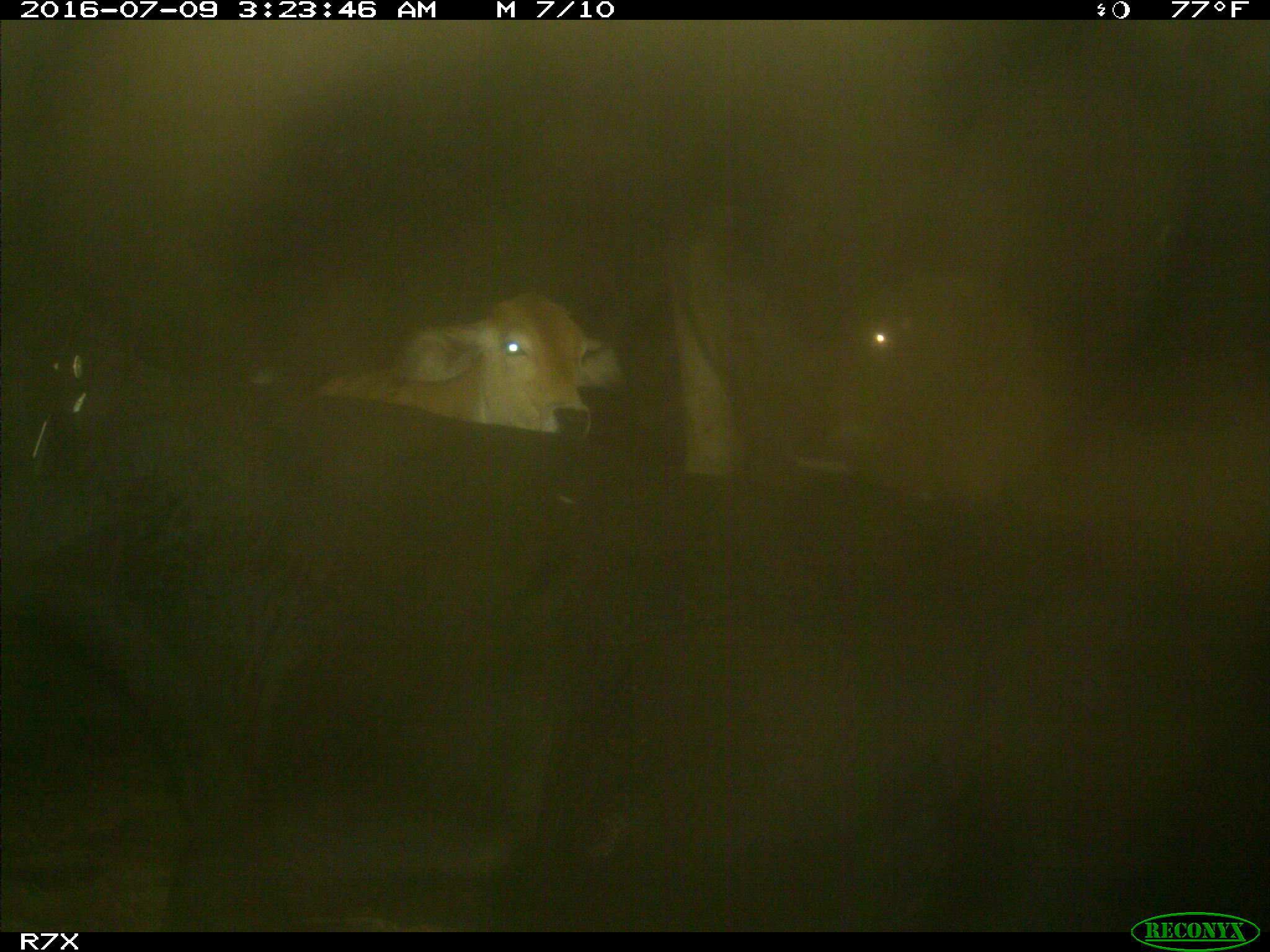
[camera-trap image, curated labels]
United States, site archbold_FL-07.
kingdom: Animalia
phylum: Chordata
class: Mammalia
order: Artiodactyla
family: Bovidae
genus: Bos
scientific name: Bos taurus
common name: domestic cow